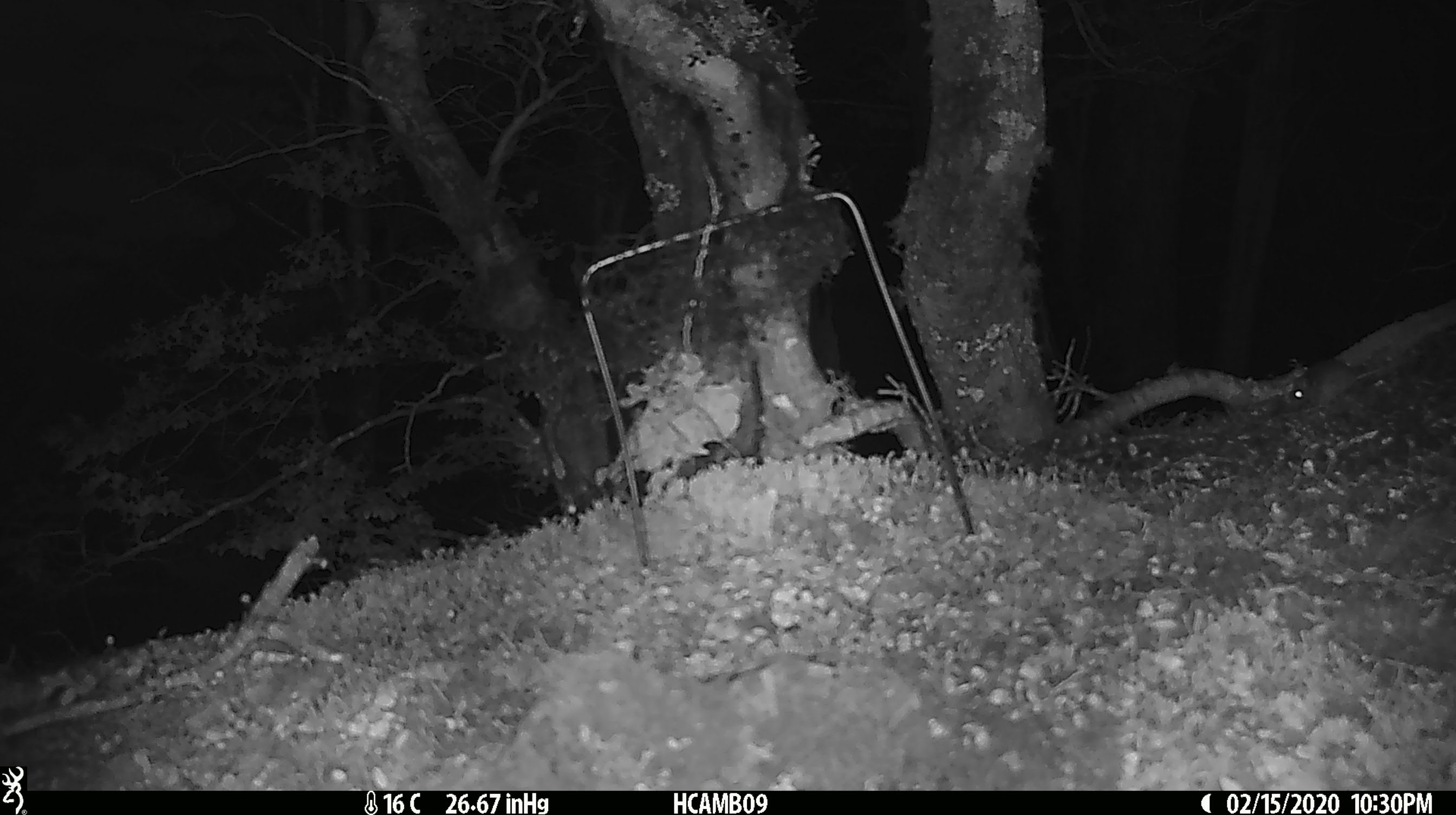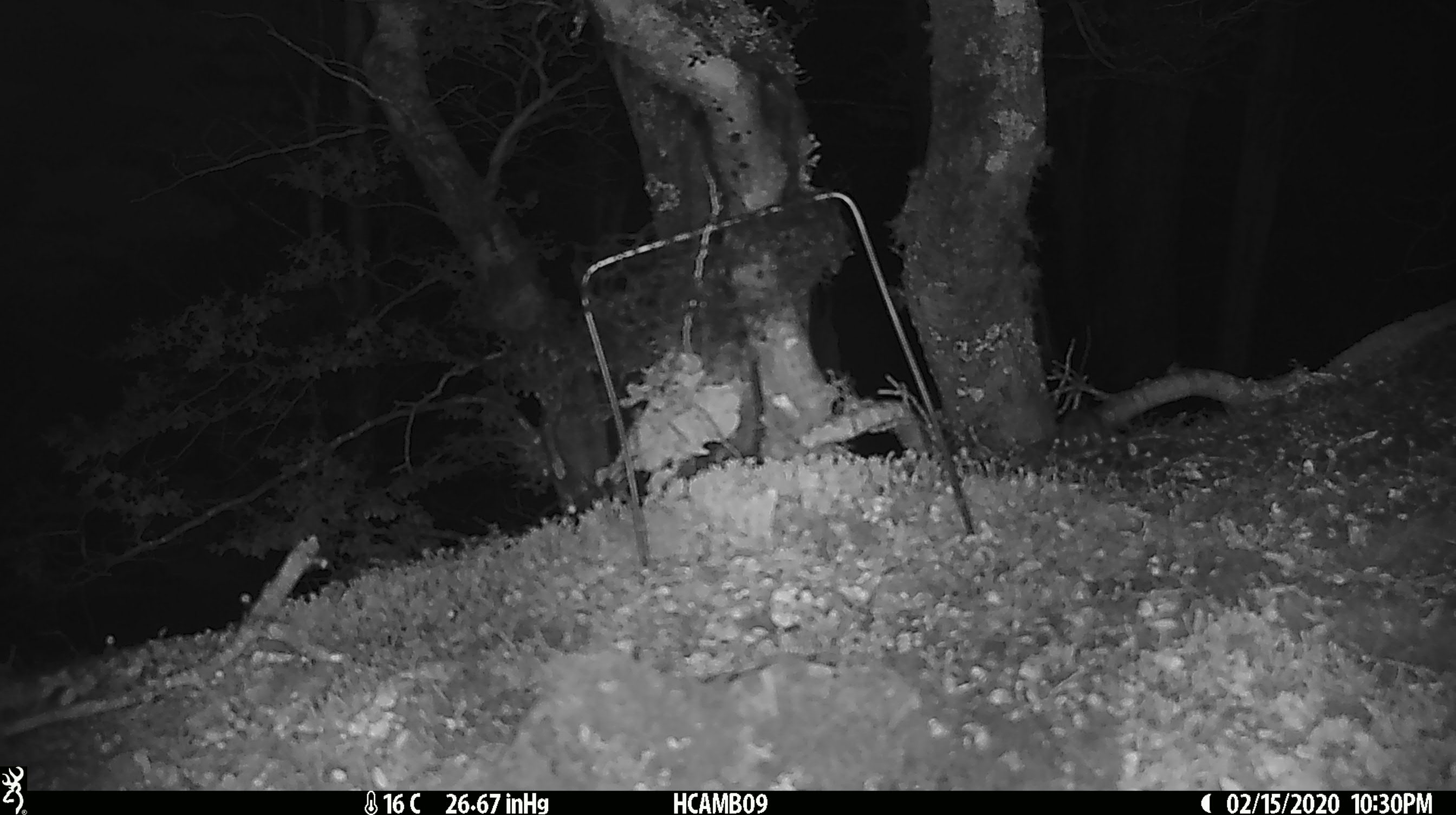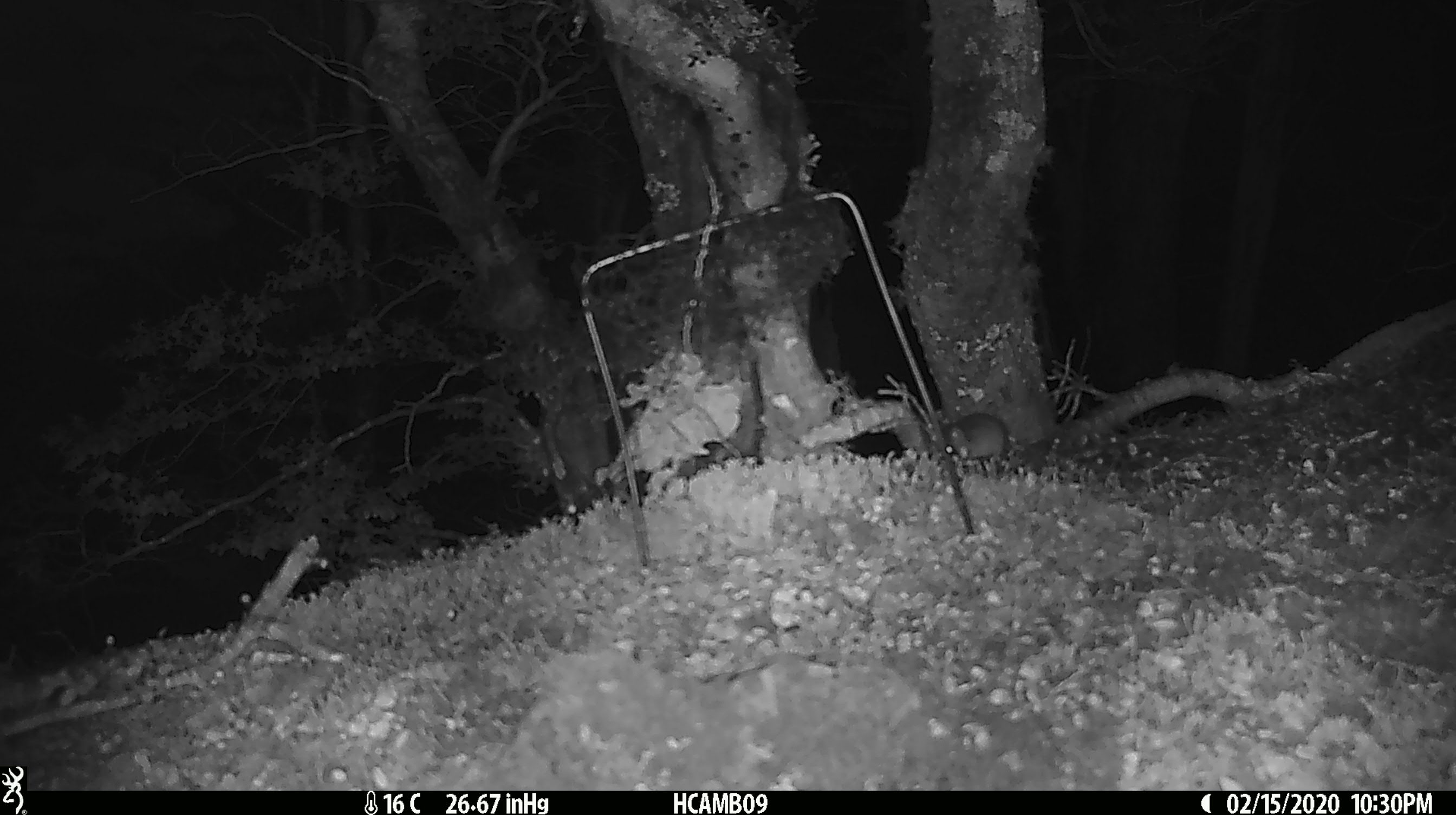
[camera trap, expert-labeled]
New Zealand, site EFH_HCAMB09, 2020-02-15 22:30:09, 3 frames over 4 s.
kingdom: Animalia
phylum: Chordata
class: Mammalia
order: Rodentia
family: Muridae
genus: Mus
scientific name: Mus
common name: mouse